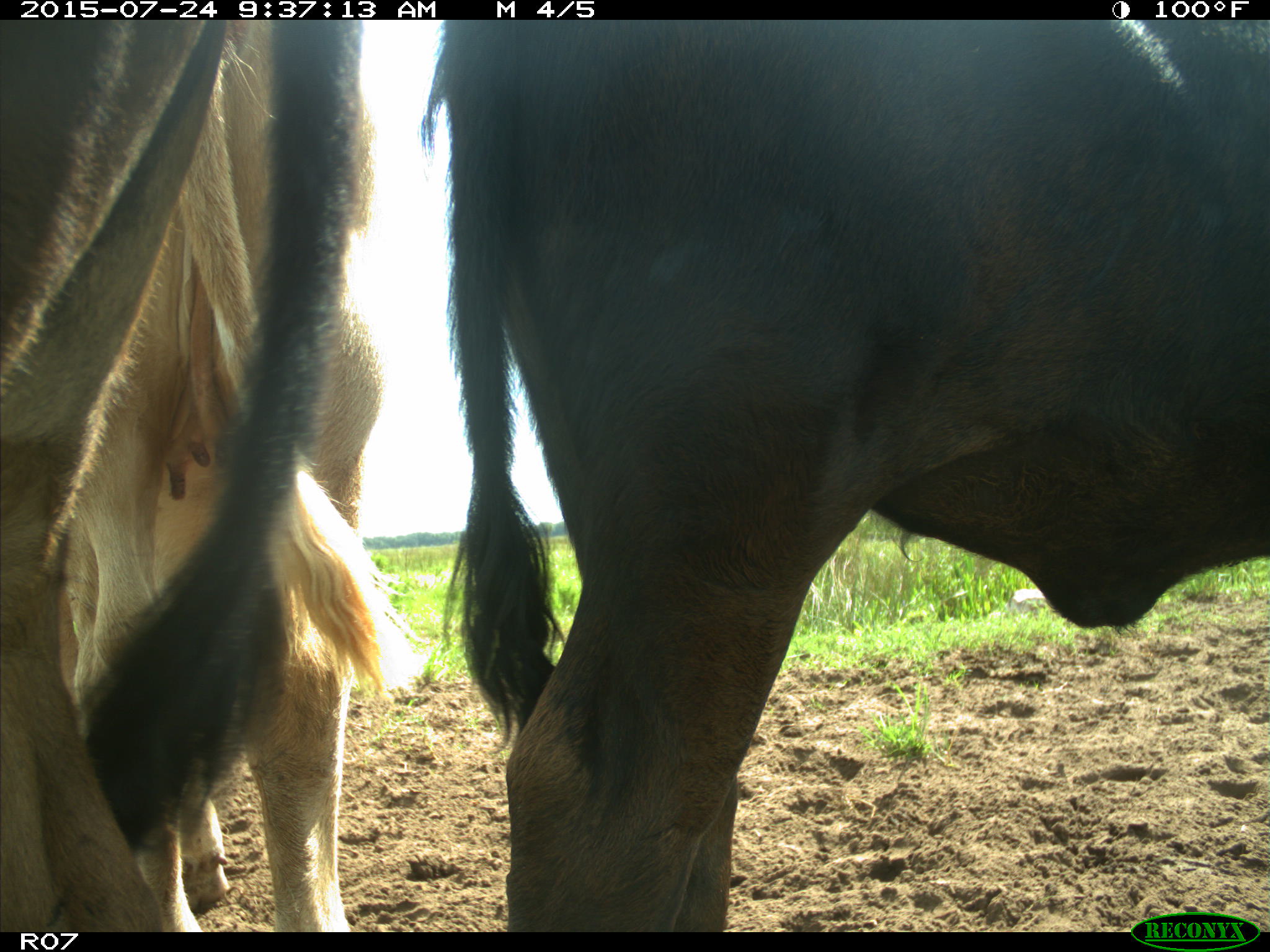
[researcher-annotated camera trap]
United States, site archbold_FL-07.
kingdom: Animalia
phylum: Chordata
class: Mammalia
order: Artiodactyla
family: Bovidae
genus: Bos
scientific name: Bos taurus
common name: domestic cow